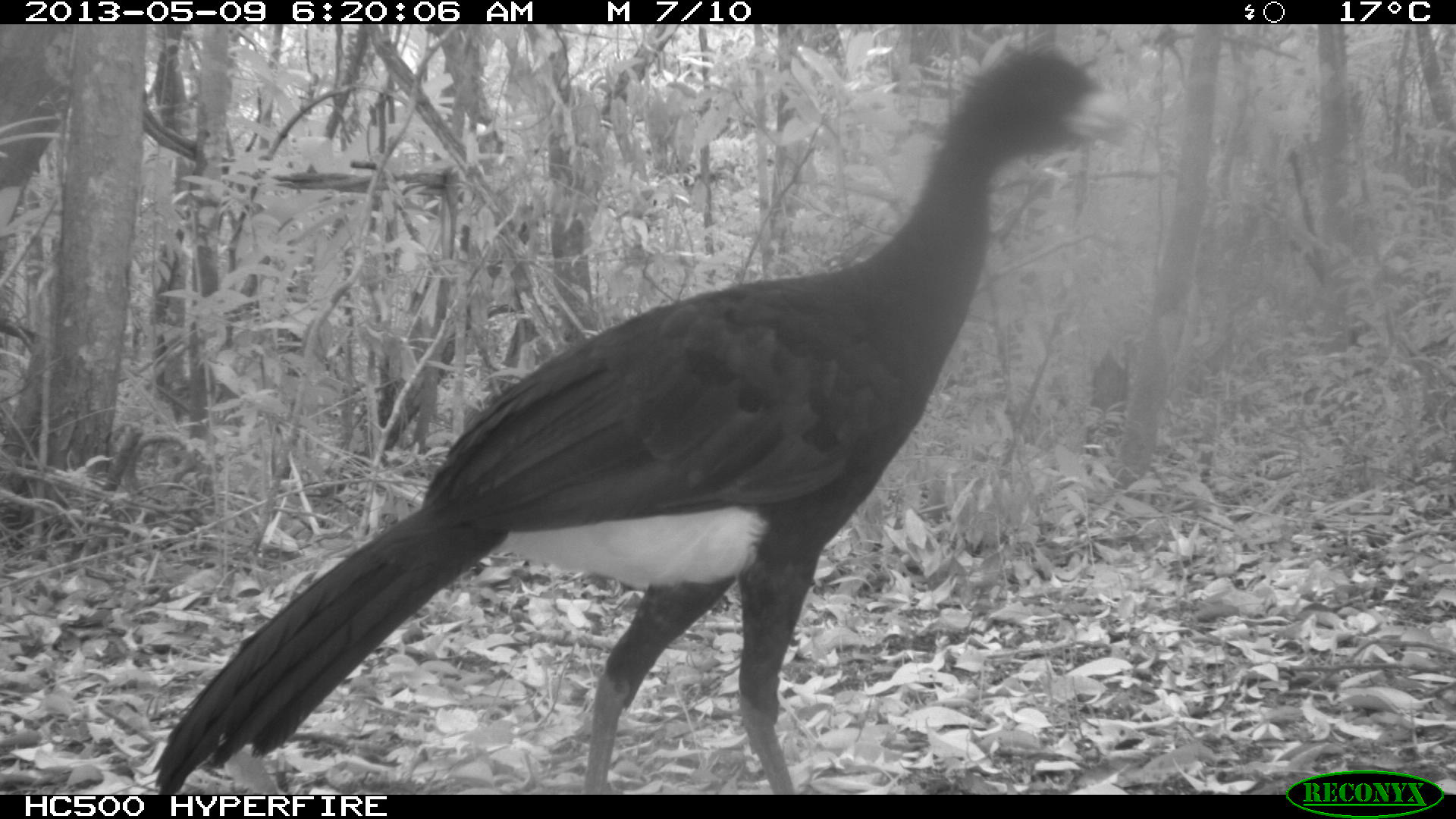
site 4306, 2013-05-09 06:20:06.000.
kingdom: Animalia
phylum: Chordata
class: Aves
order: Galliformes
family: Cracidae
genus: Crax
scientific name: Crax rubra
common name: great curassow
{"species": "Crax rubra (great curassow)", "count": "1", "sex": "male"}